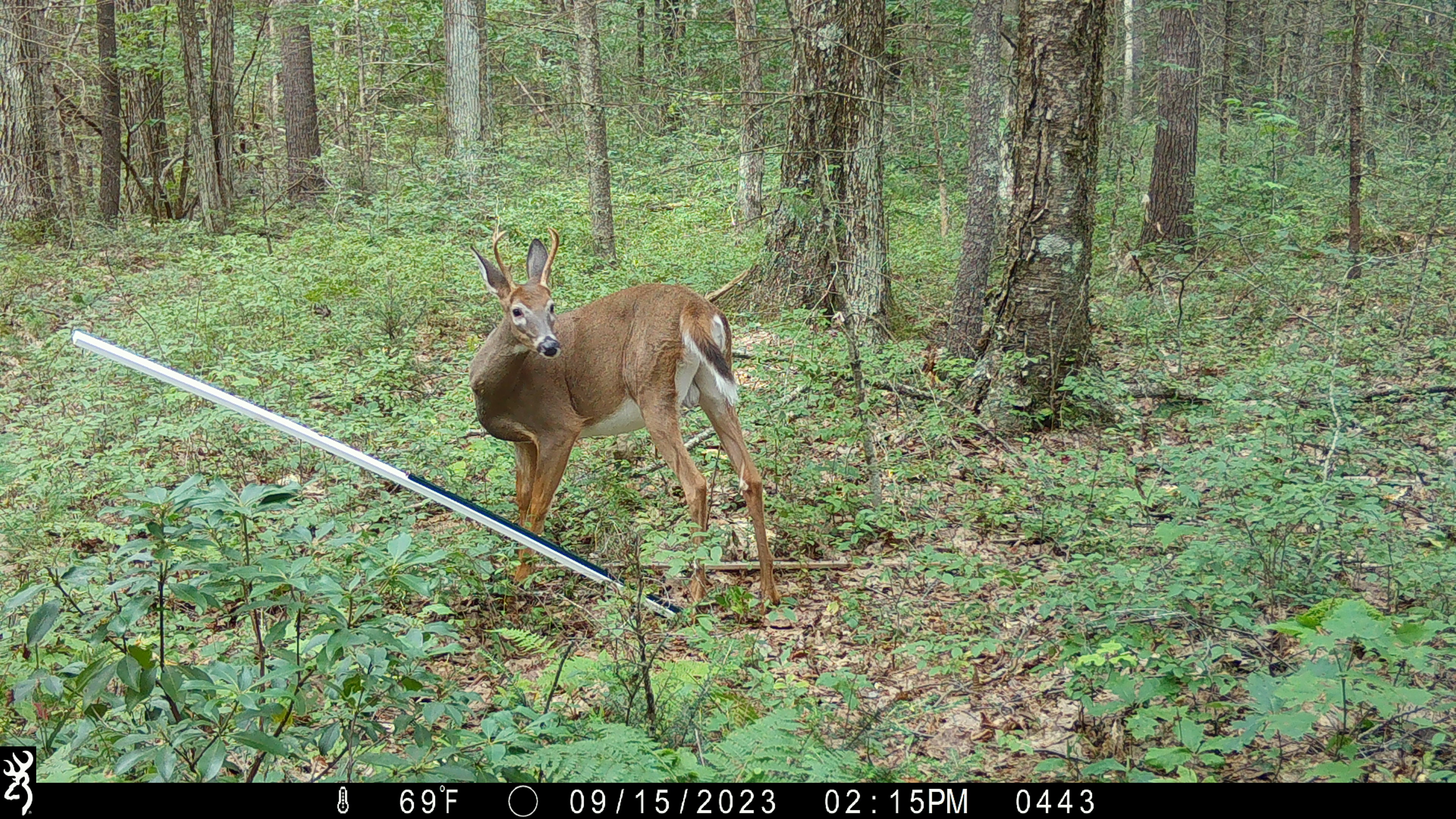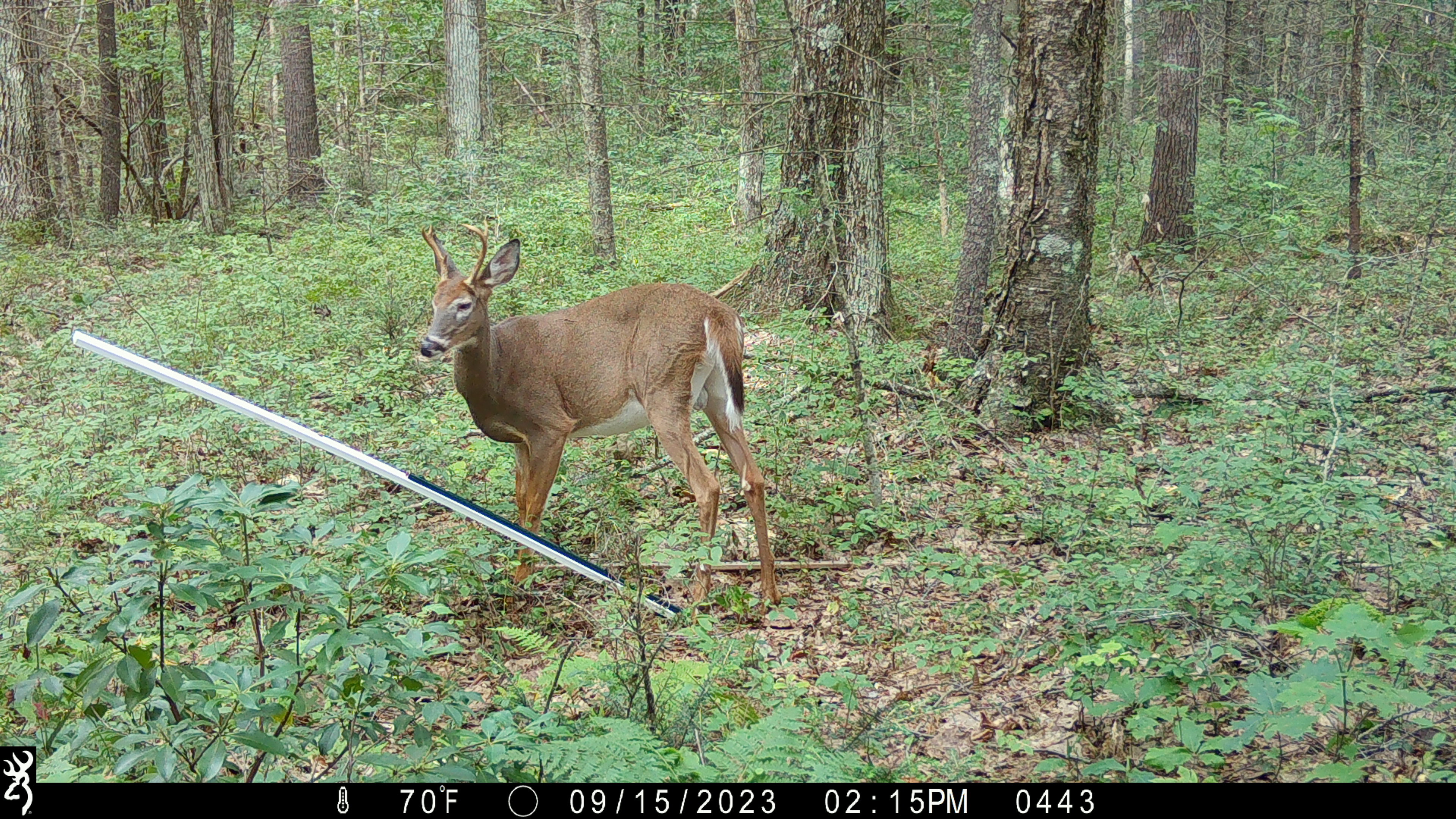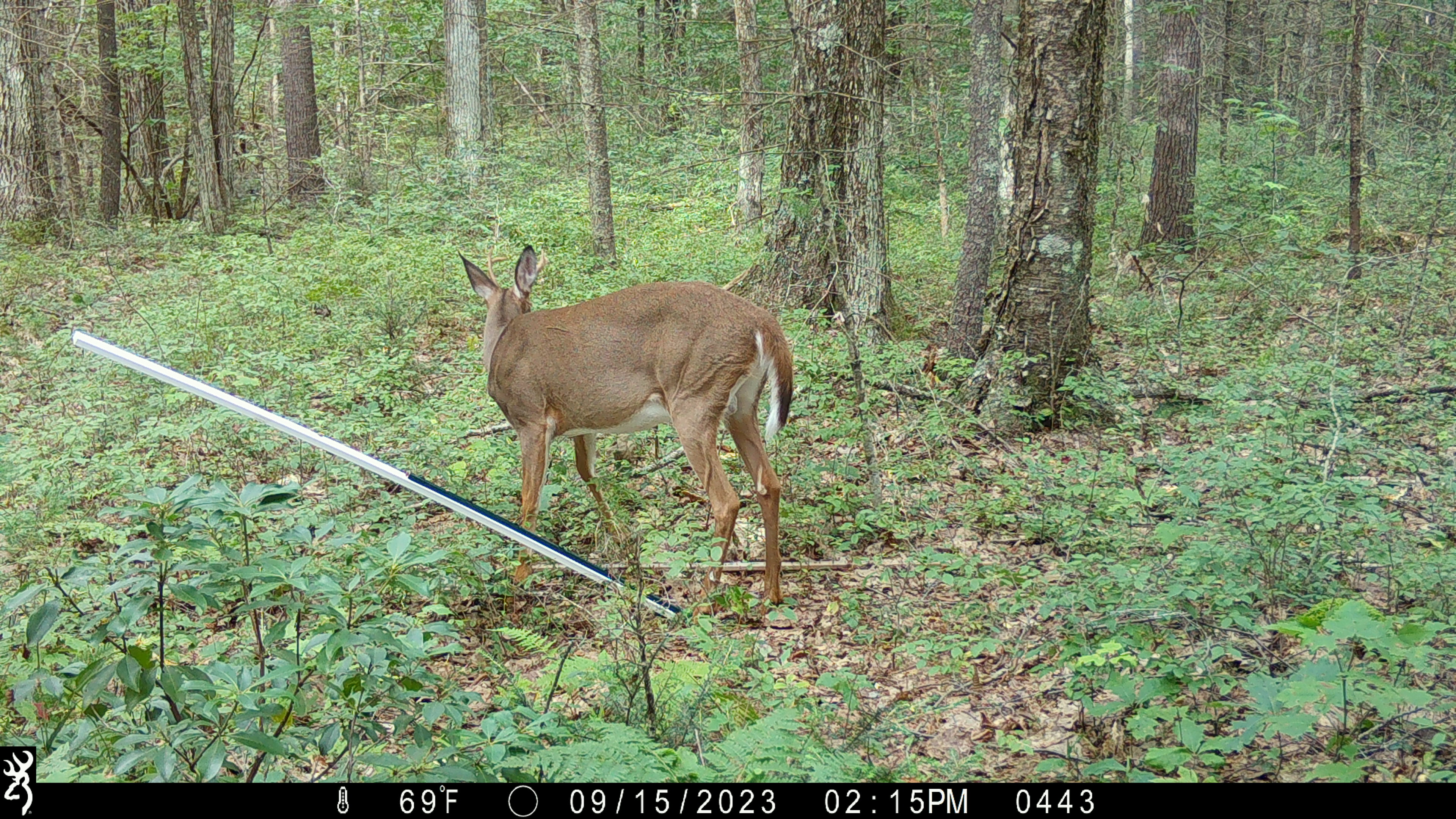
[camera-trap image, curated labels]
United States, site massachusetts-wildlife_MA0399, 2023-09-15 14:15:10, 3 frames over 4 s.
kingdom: Animalia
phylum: Chordata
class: Mammalia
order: Artiodactyla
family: Cervidae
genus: Odocoileus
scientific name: Odocoileus virginianus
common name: white-tailed deer